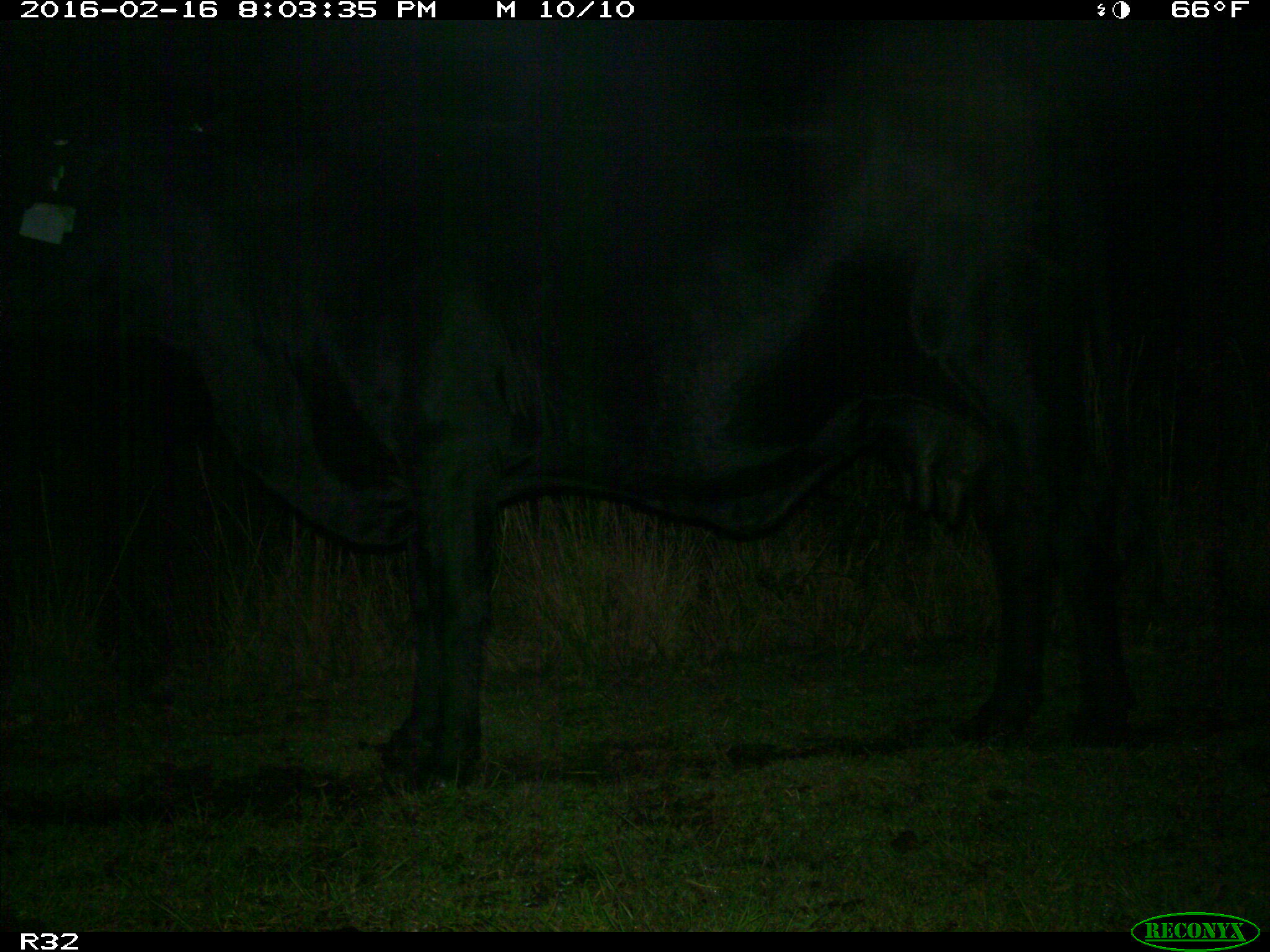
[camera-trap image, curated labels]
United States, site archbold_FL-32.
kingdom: Animalia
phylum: Chordata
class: Mammalia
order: Artiodactyla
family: Bovidae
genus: Bos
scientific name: Bos taurus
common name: domestic cow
Bos taurus (domestic cow).